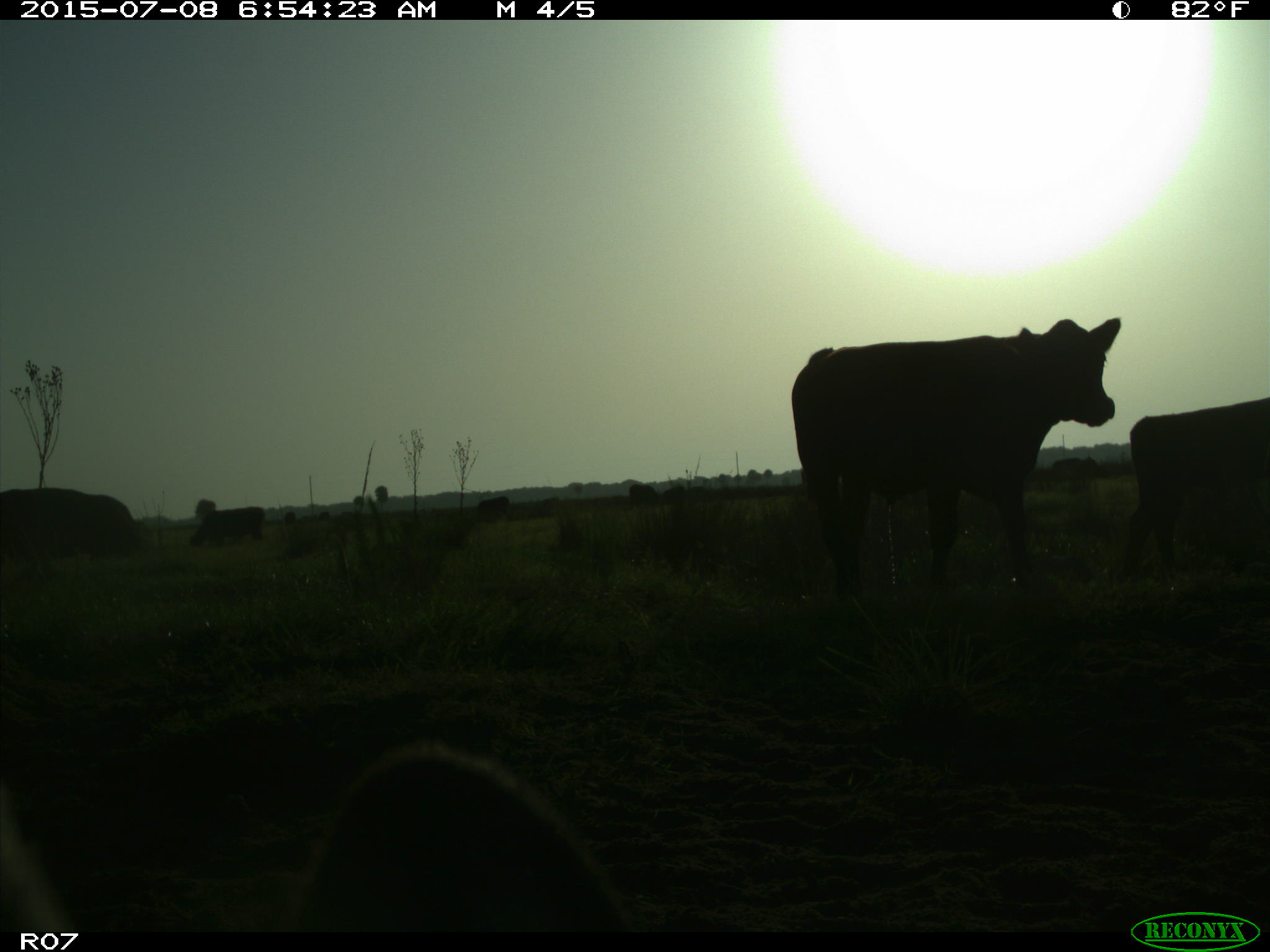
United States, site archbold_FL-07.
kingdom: Animalia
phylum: Chordata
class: Mammalia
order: Artiodactyla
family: Bovidae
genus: Bos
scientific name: Bos taurus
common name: domestic cow